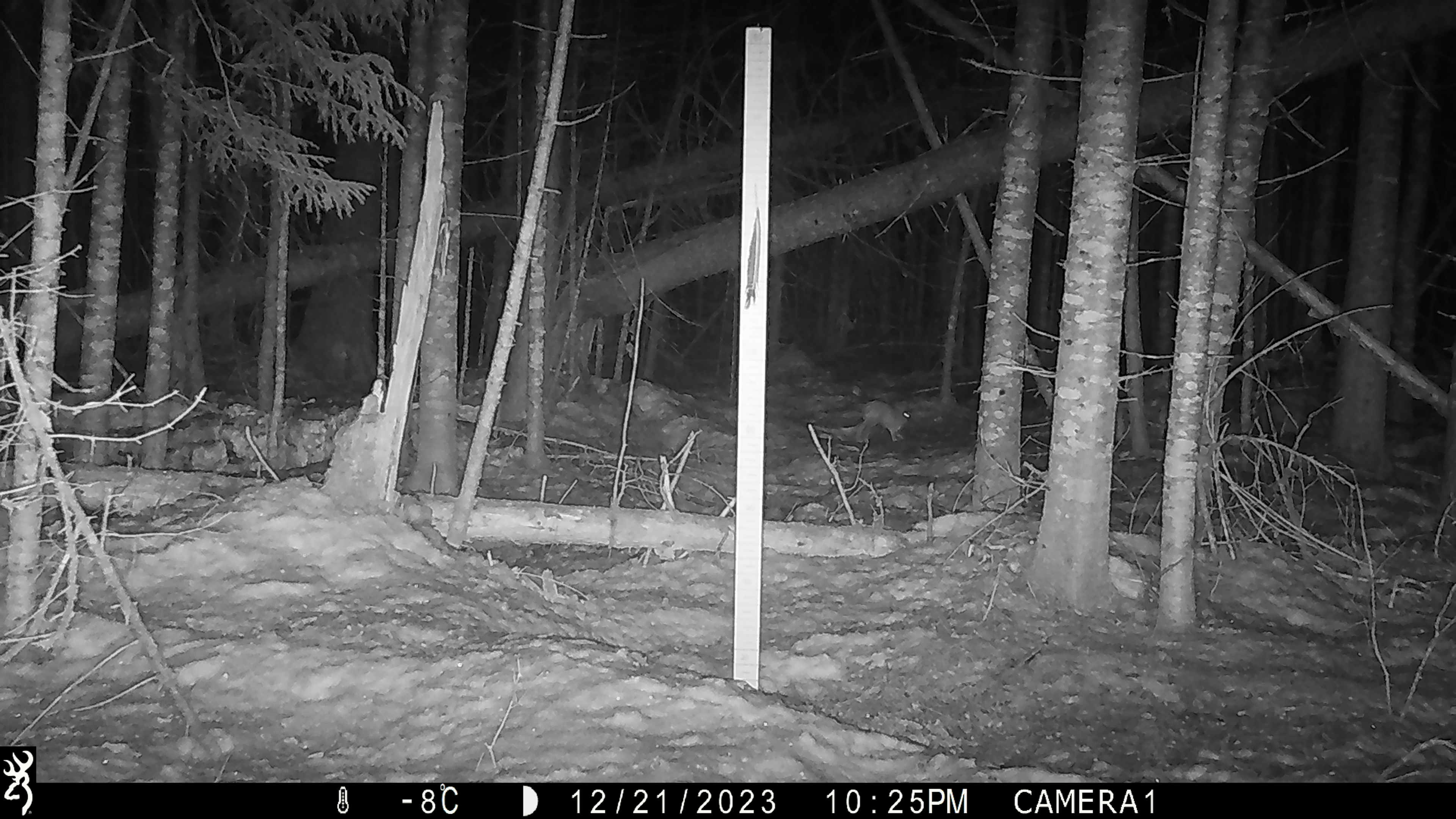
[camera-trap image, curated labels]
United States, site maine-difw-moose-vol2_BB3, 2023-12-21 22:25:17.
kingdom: Animalia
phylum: Chordata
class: Mammalia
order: Lagomorpha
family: Leporidae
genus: Lepus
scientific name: Lepus americanus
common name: snowshoe hare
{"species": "snowshoe hare (Lepus americanus)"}